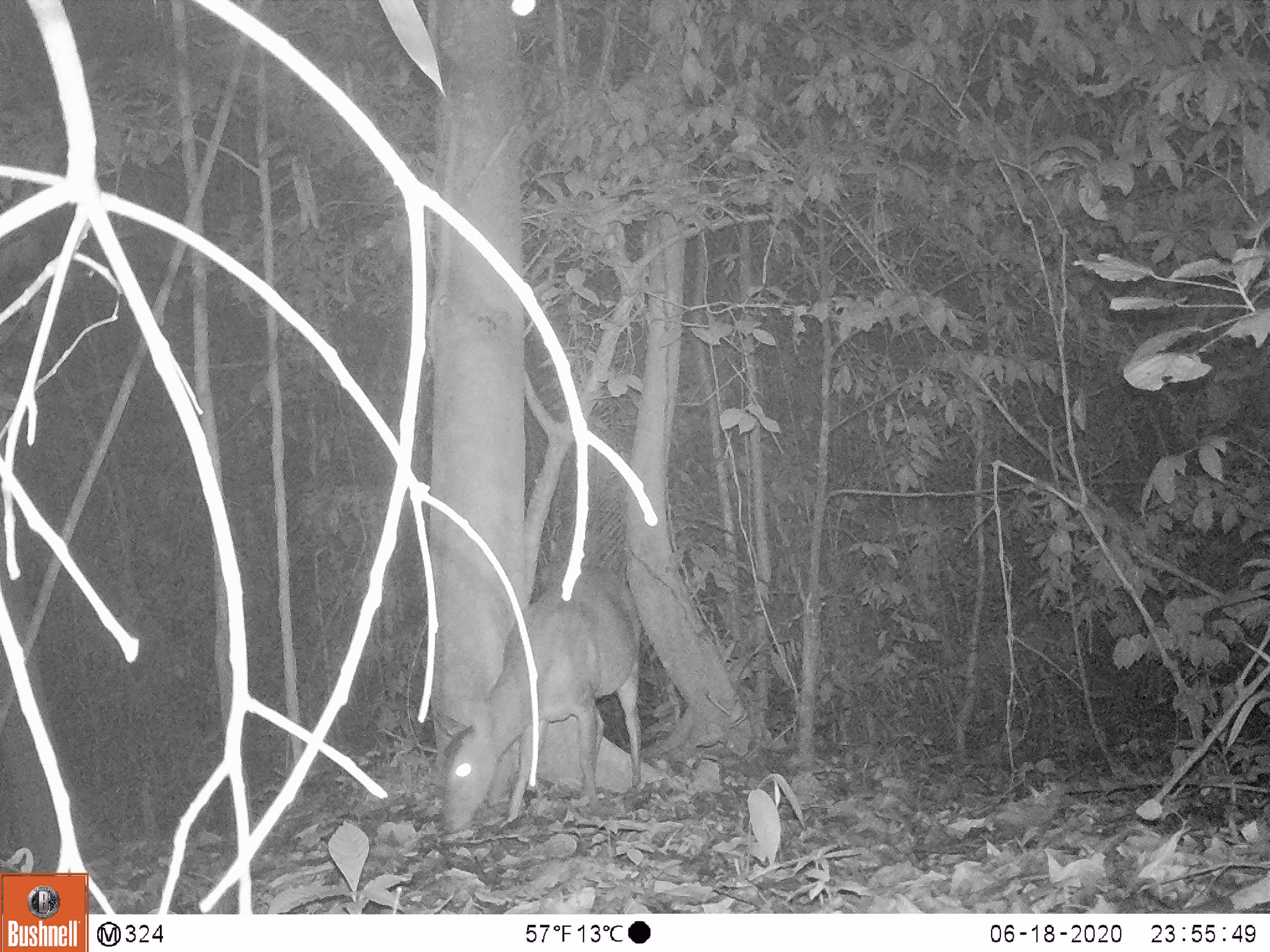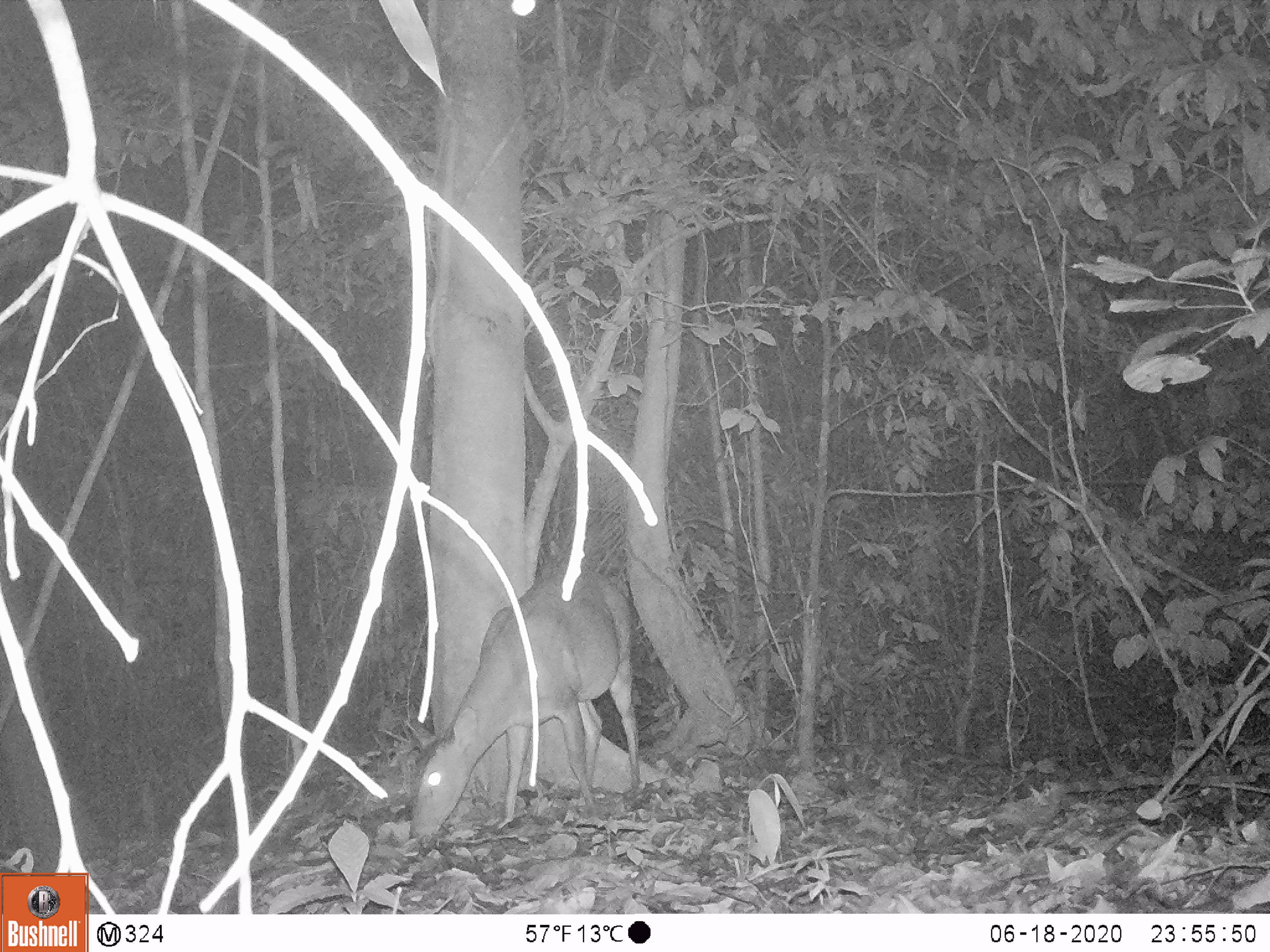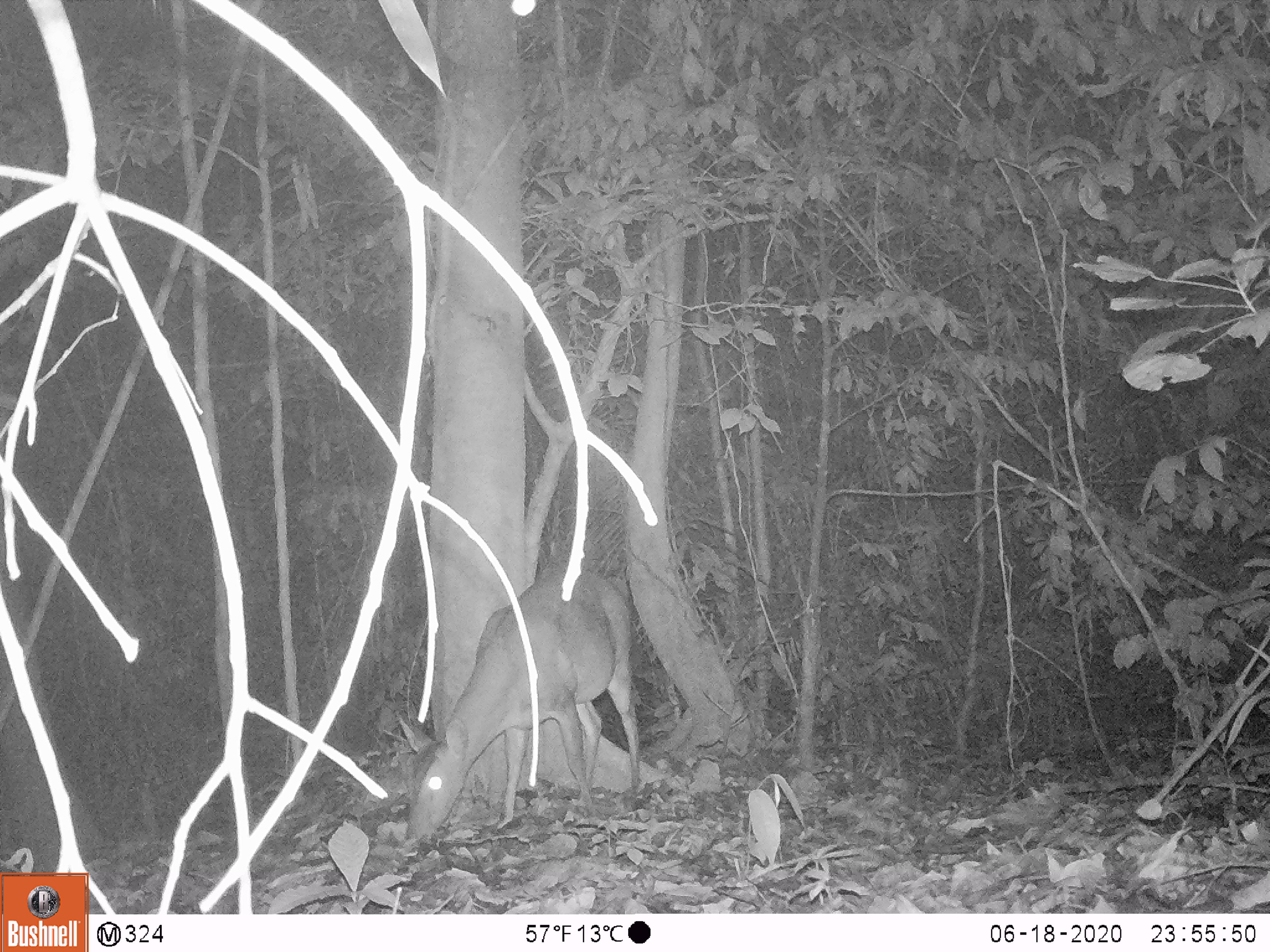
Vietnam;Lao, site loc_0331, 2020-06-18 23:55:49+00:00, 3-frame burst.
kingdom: Animalia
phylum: Chordata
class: Mammalia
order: Artiodactyla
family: Cervidae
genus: Muntiacus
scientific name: Muntiacus vuquangensis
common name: large-antlered muntjac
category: large antlered muntjac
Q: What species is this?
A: Large antlered muntjac (large-antlered muntjac) (Muntiacus vuquangensis).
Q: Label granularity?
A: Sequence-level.